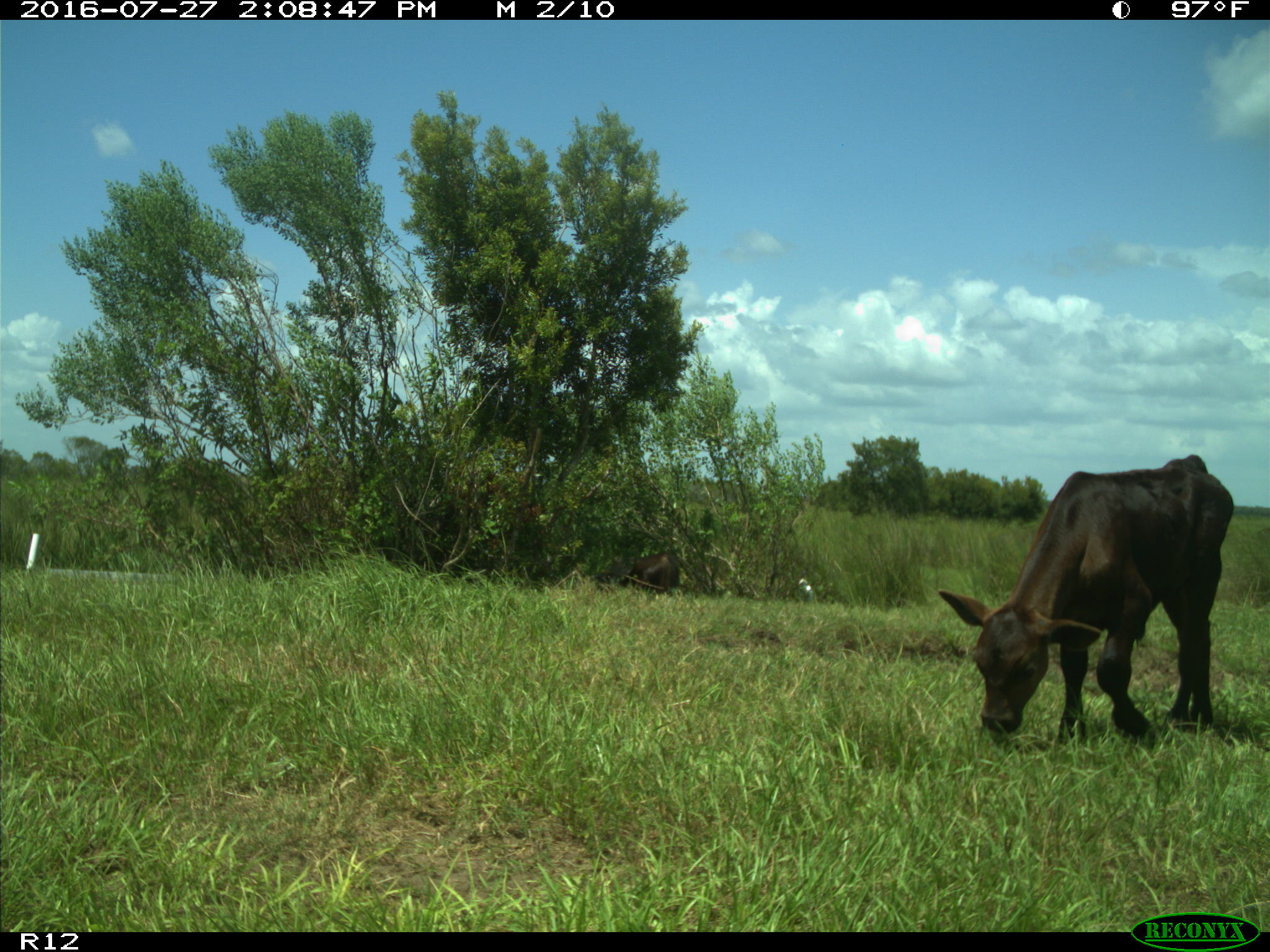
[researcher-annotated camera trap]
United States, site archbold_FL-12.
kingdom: Animalia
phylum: Chordata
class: Mammalia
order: Artiodactyla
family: Bovidae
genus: Bos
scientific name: Bos taurus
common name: domestic cow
Bos taurus (domestic cow).